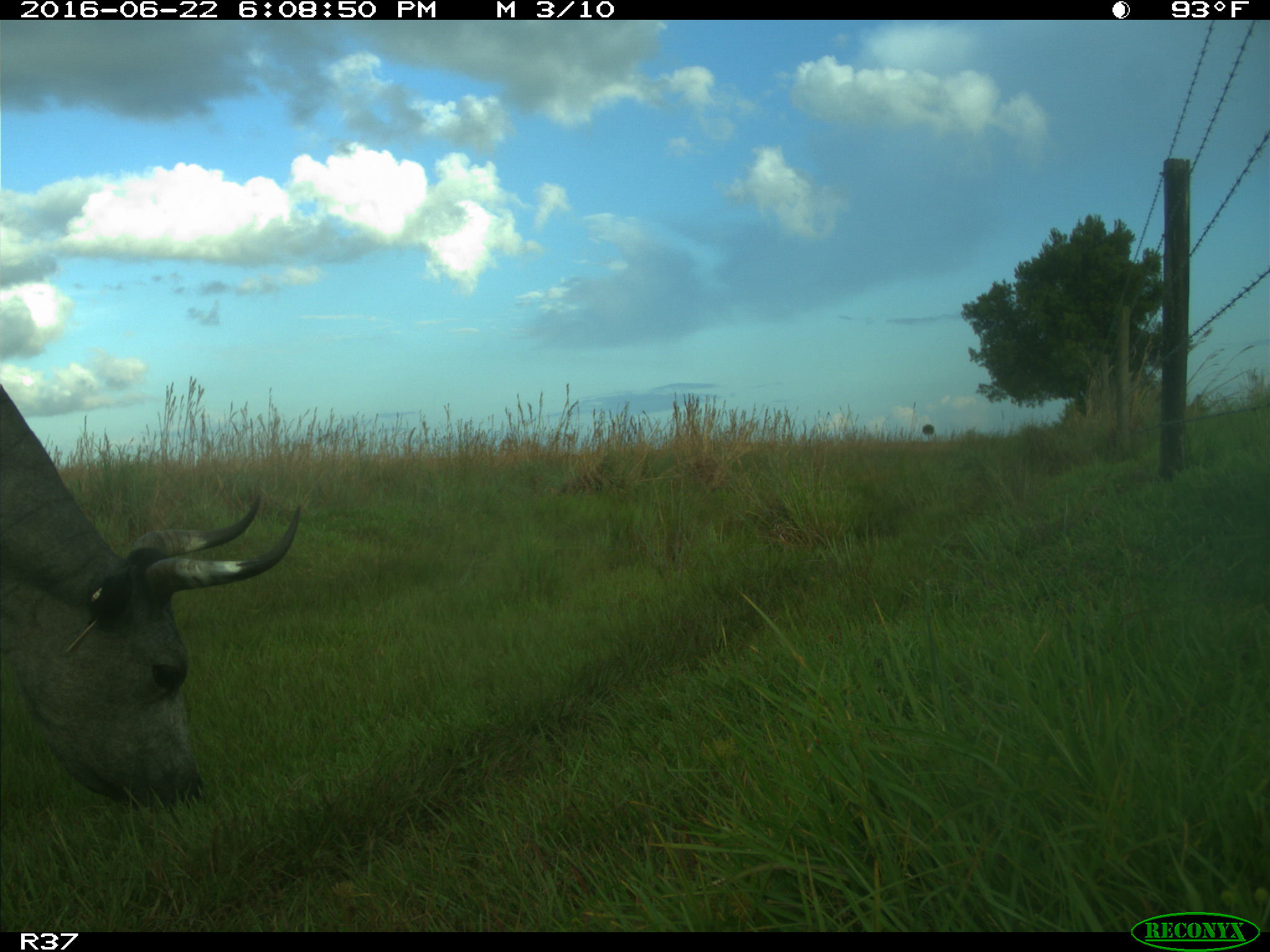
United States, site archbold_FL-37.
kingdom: Animalia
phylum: Chordata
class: Mammalia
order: Artiodactyla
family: Bovidae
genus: Bos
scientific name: Bos taurus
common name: domestic cow